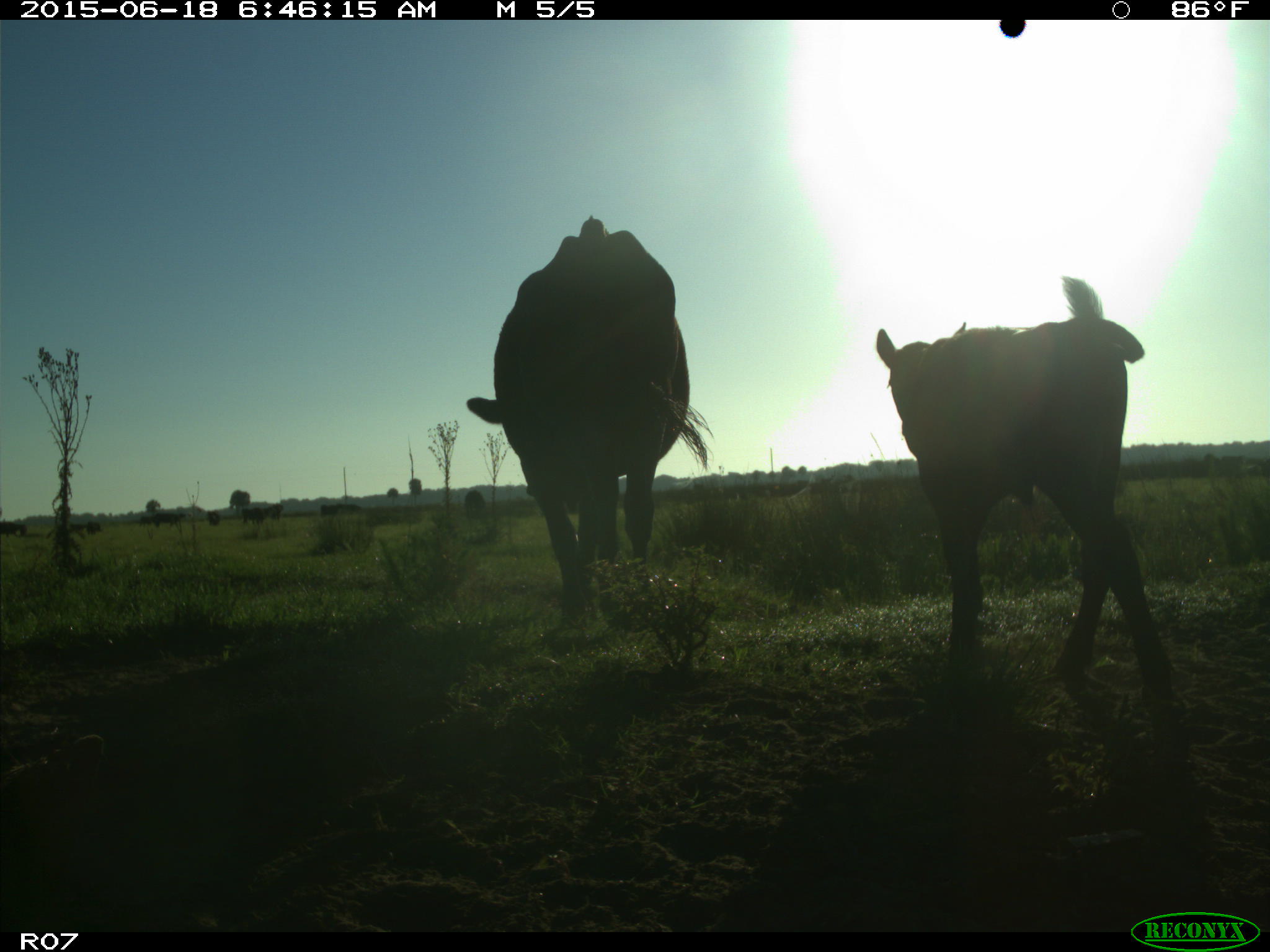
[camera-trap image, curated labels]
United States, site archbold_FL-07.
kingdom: Animalia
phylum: Chordata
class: Mammalia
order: Artiodactyla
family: Bovidae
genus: Bos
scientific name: Bos taurus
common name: domestic cow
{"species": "Bos taurus (domestic cow)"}